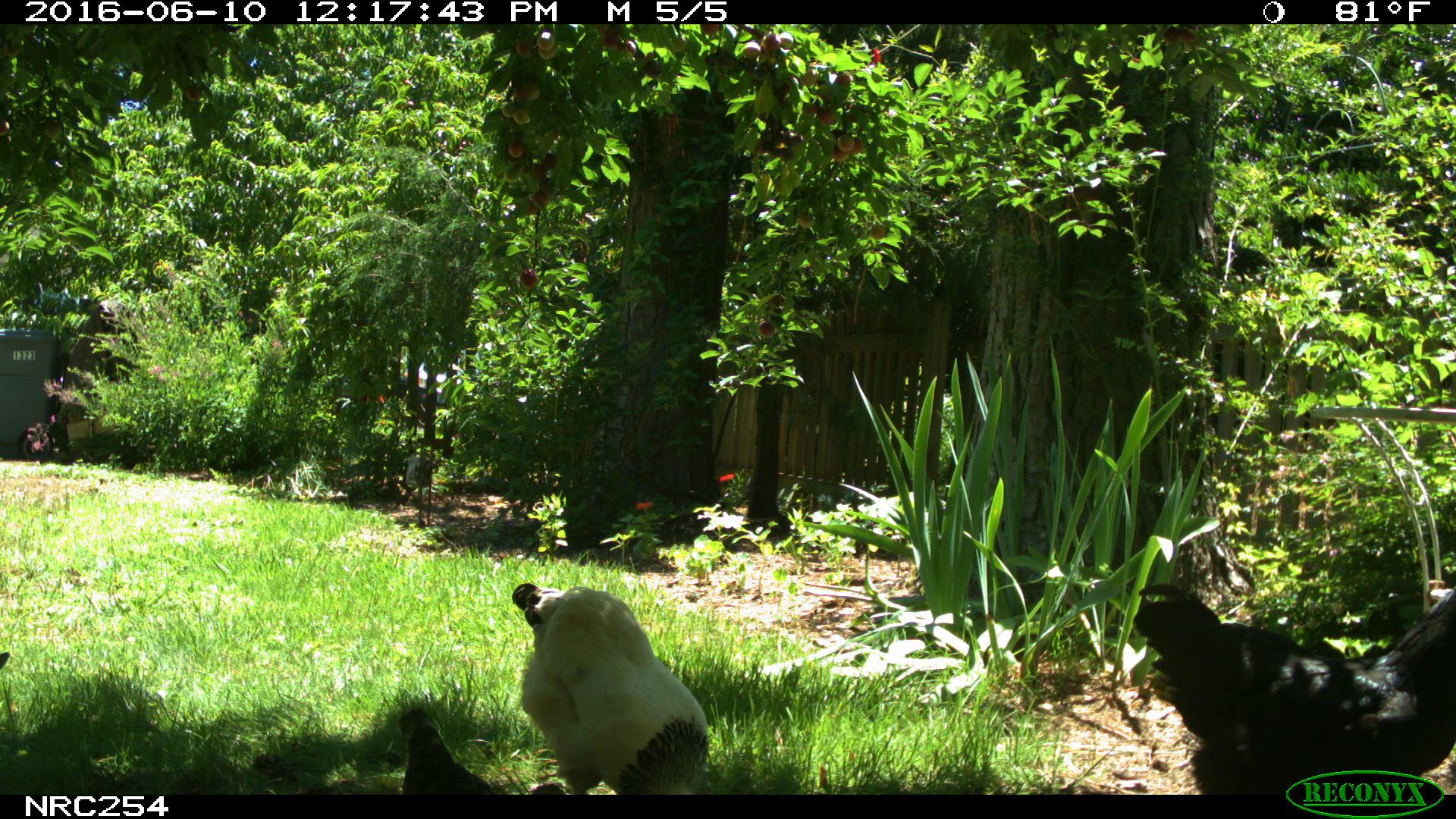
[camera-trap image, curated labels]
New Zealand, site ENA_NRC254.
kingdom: Animalia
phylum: Chordata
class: Aves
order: Galliformes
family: Phasianidae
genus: Gallus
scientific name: Gallus gallus domesticus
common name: chicken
Chicken (Gallus gallus domesticus).